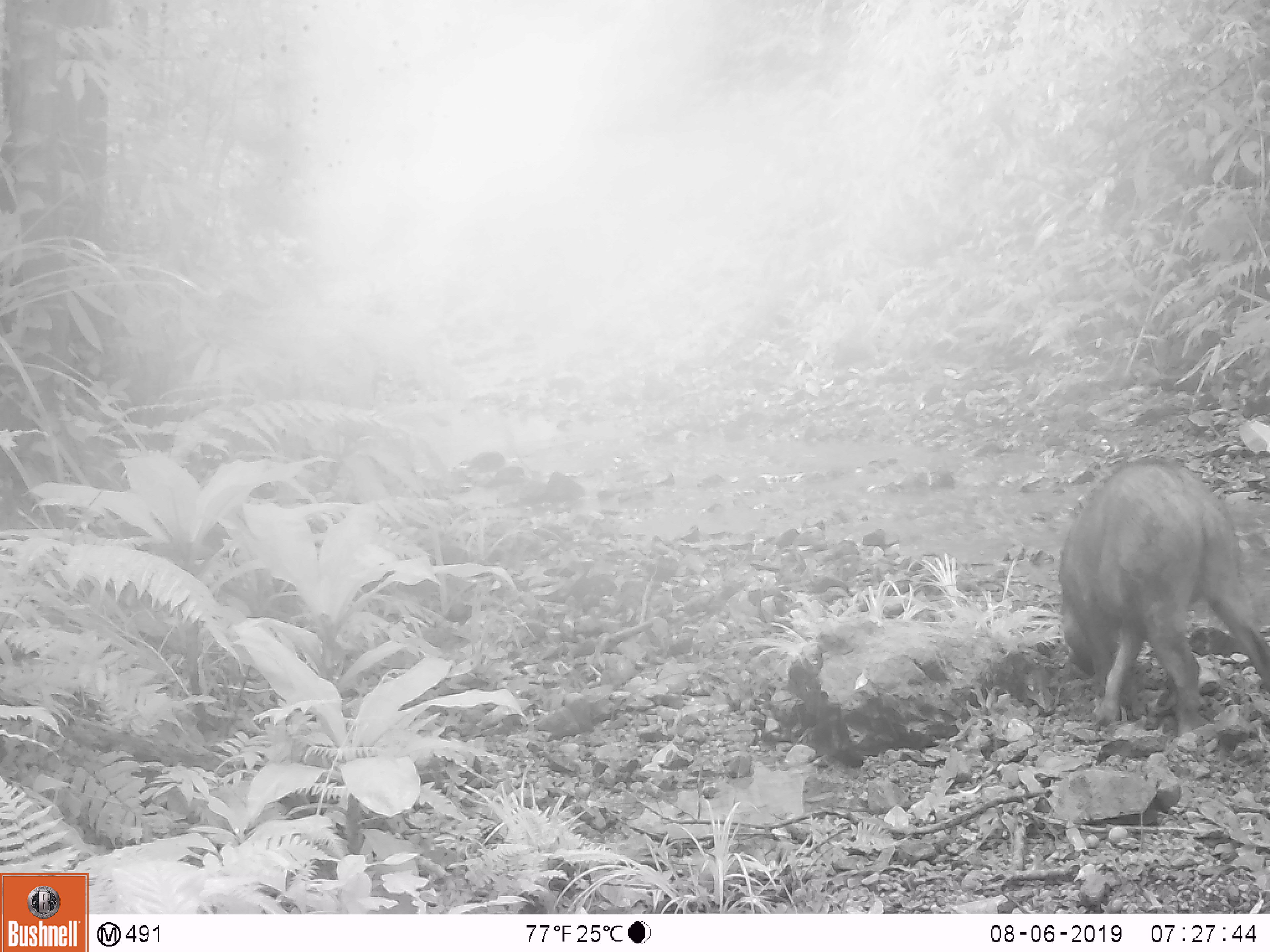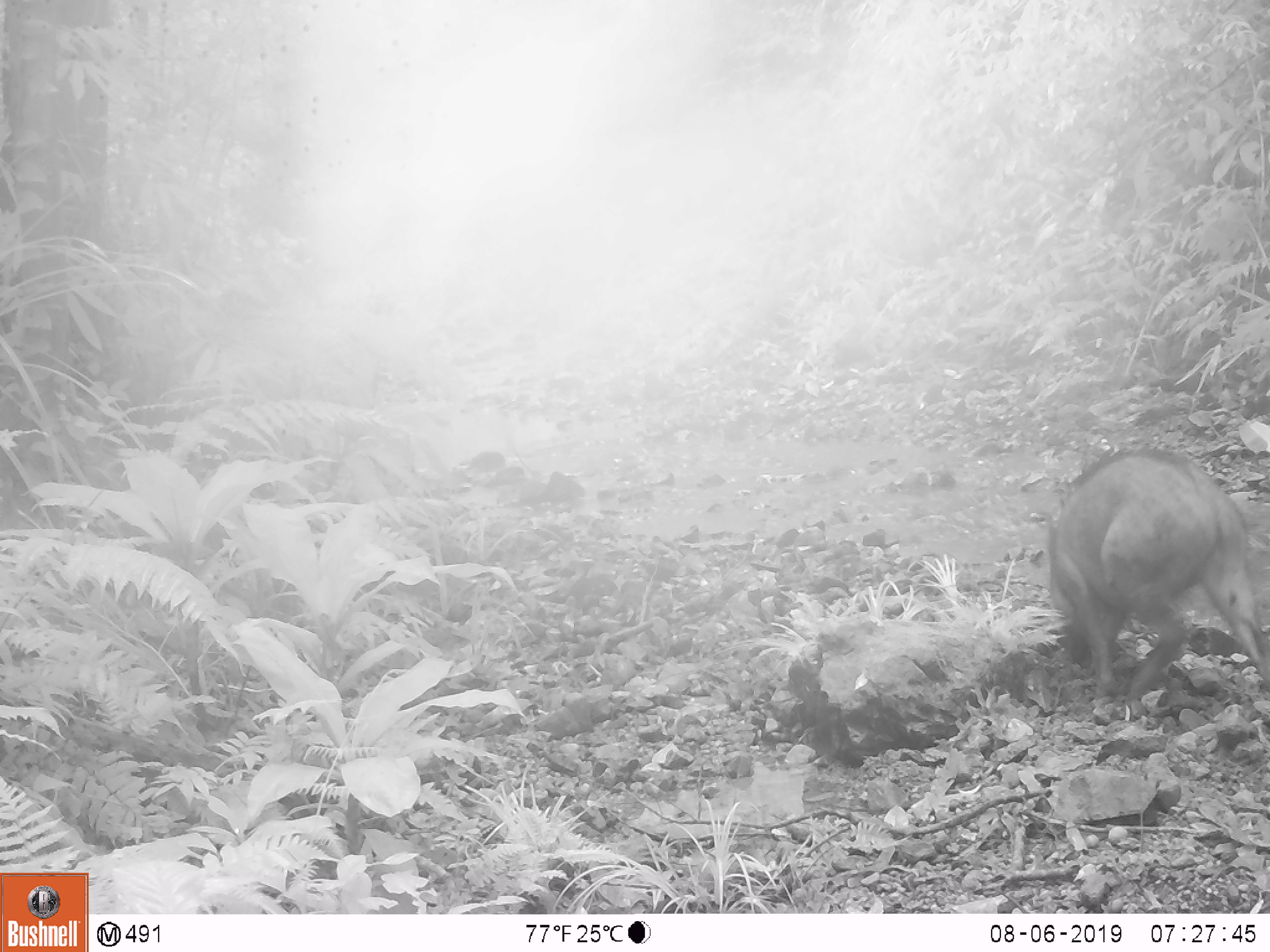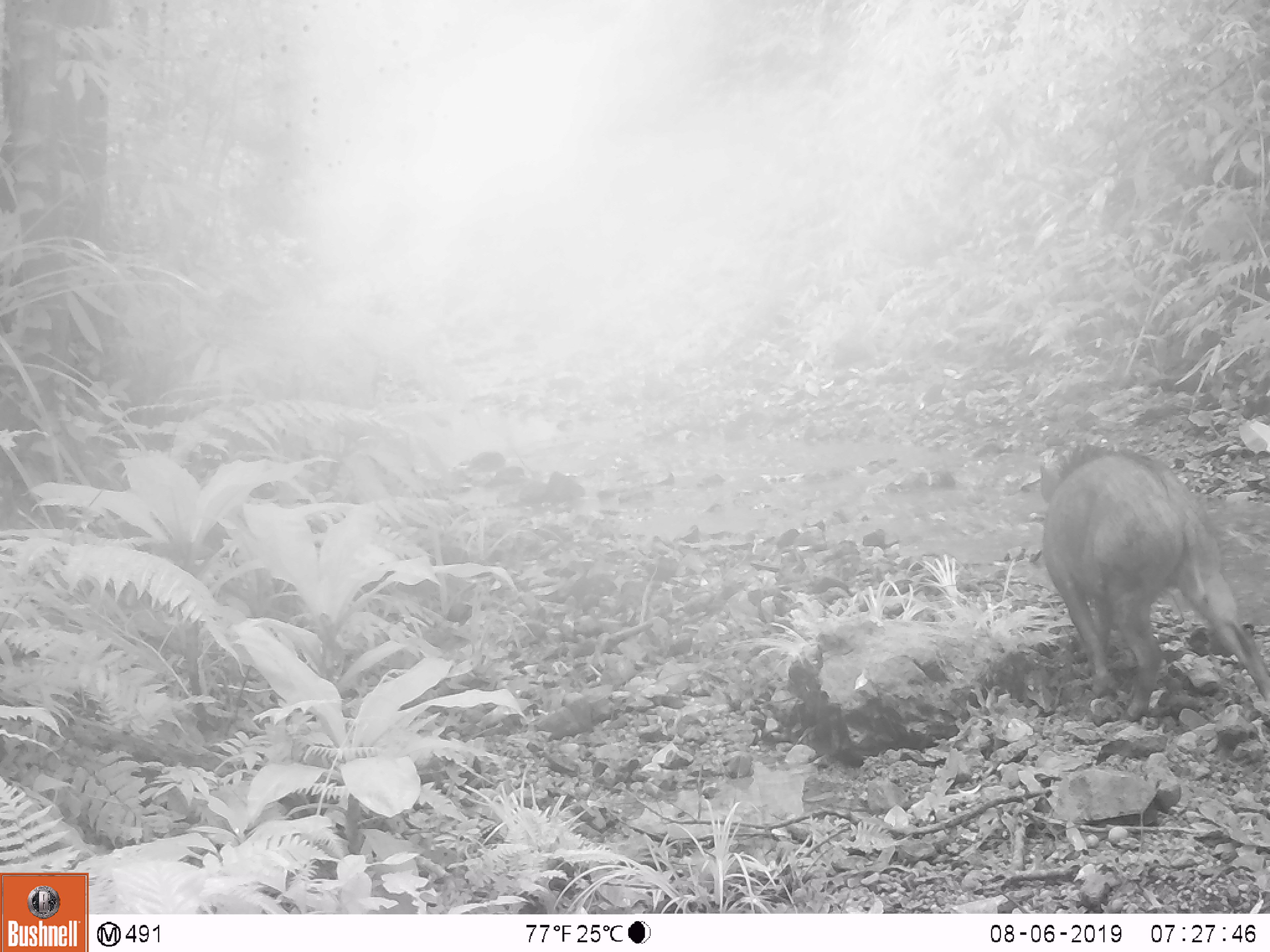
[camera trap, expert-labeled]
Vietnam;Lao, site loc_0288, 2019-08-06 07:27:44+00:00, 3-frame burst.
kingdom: Animalia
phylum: Chordata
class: Mammalia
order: Artiodactyla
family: Suidae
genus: Sus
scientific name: Sus scrofa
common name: eurasian wild pig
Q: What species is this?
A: Eurasian wild pig (Sus scrofa).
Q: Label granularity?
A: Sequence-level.